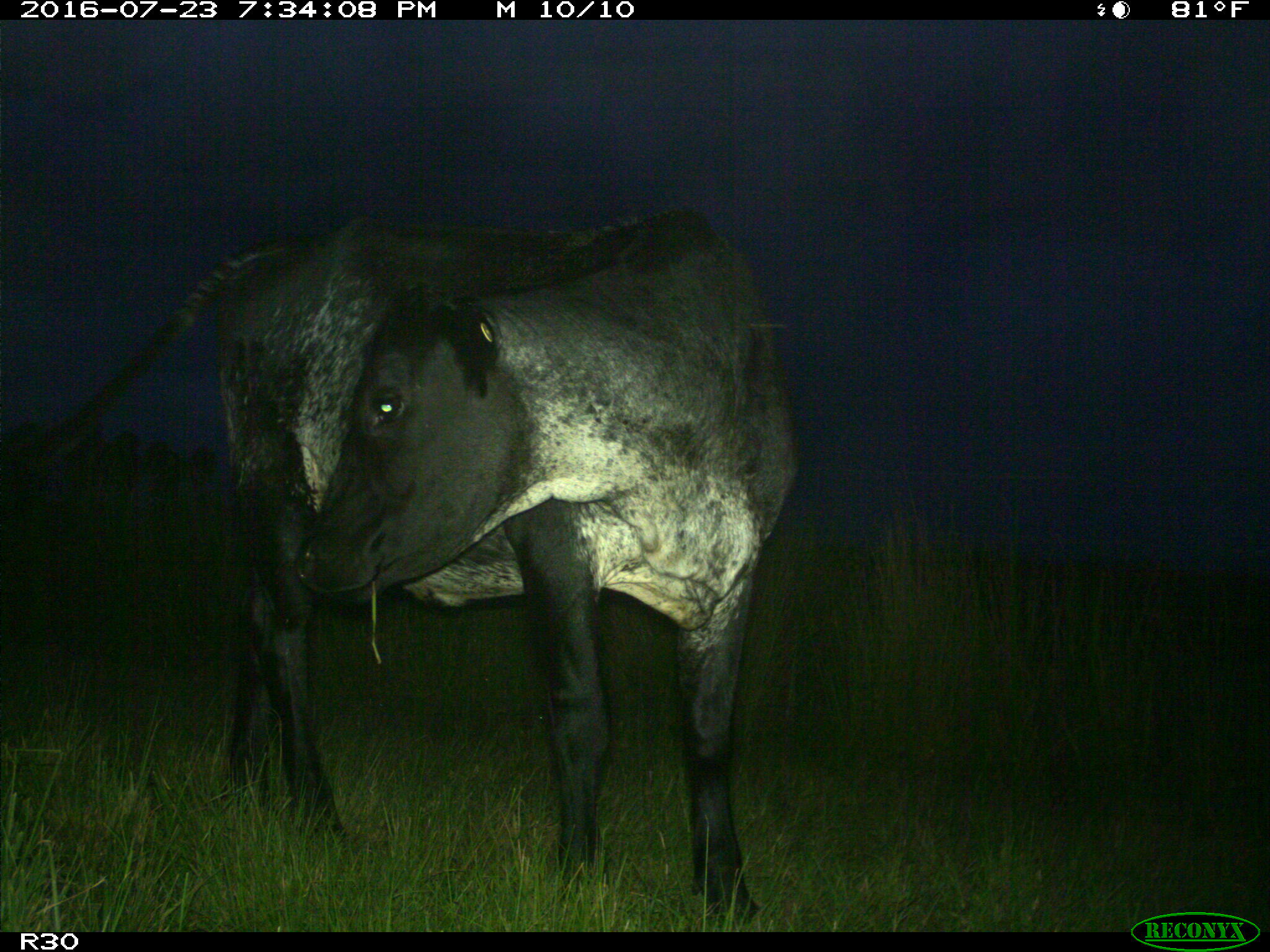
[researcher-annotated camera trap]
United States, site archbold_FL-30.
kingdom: Animalia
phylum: Chordata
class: Mammalia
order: Artiodactyla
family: Bovidae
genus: Bos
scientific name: Bos taurus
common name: domestic cow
Bos taurus (domestic cow).